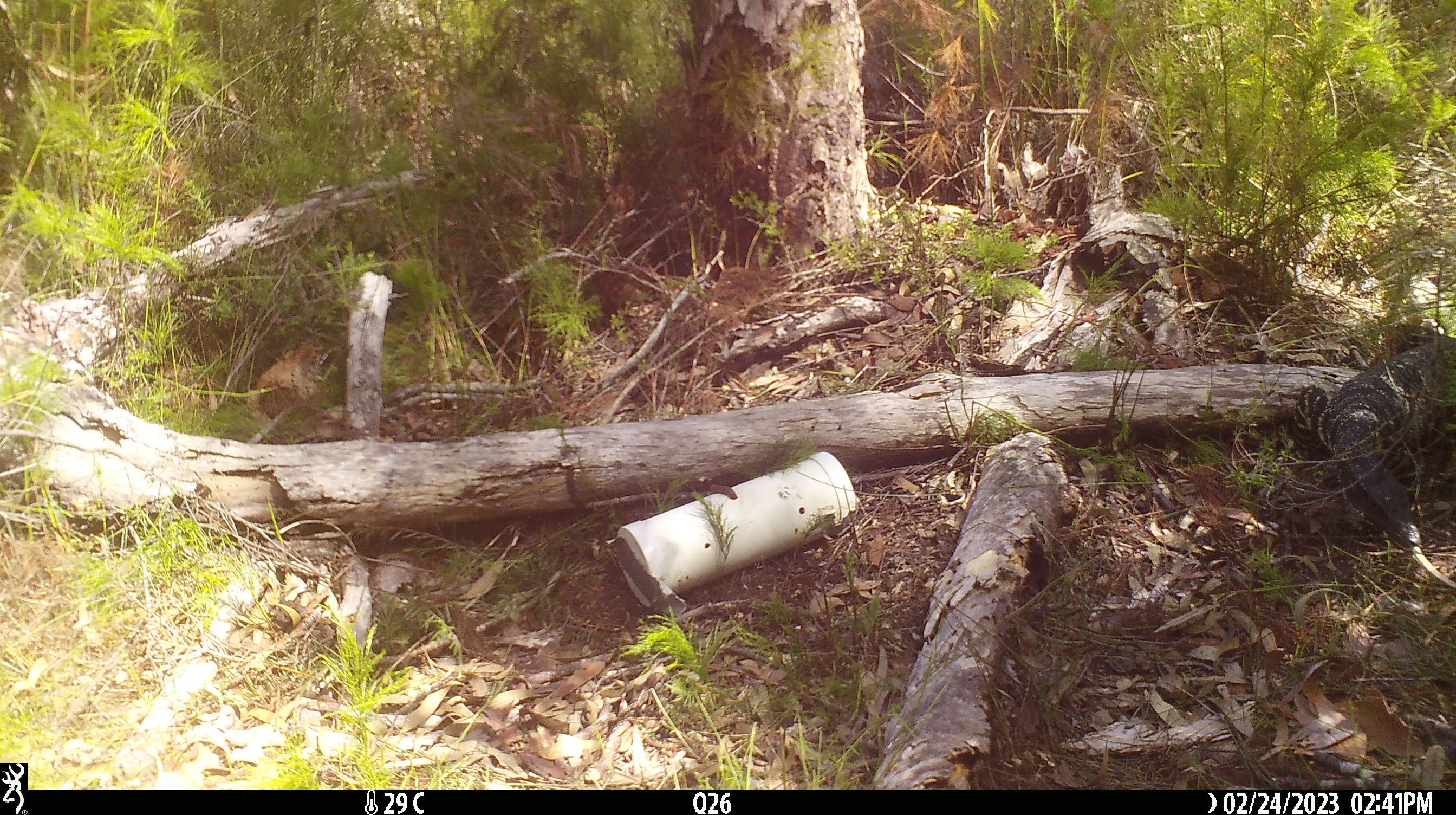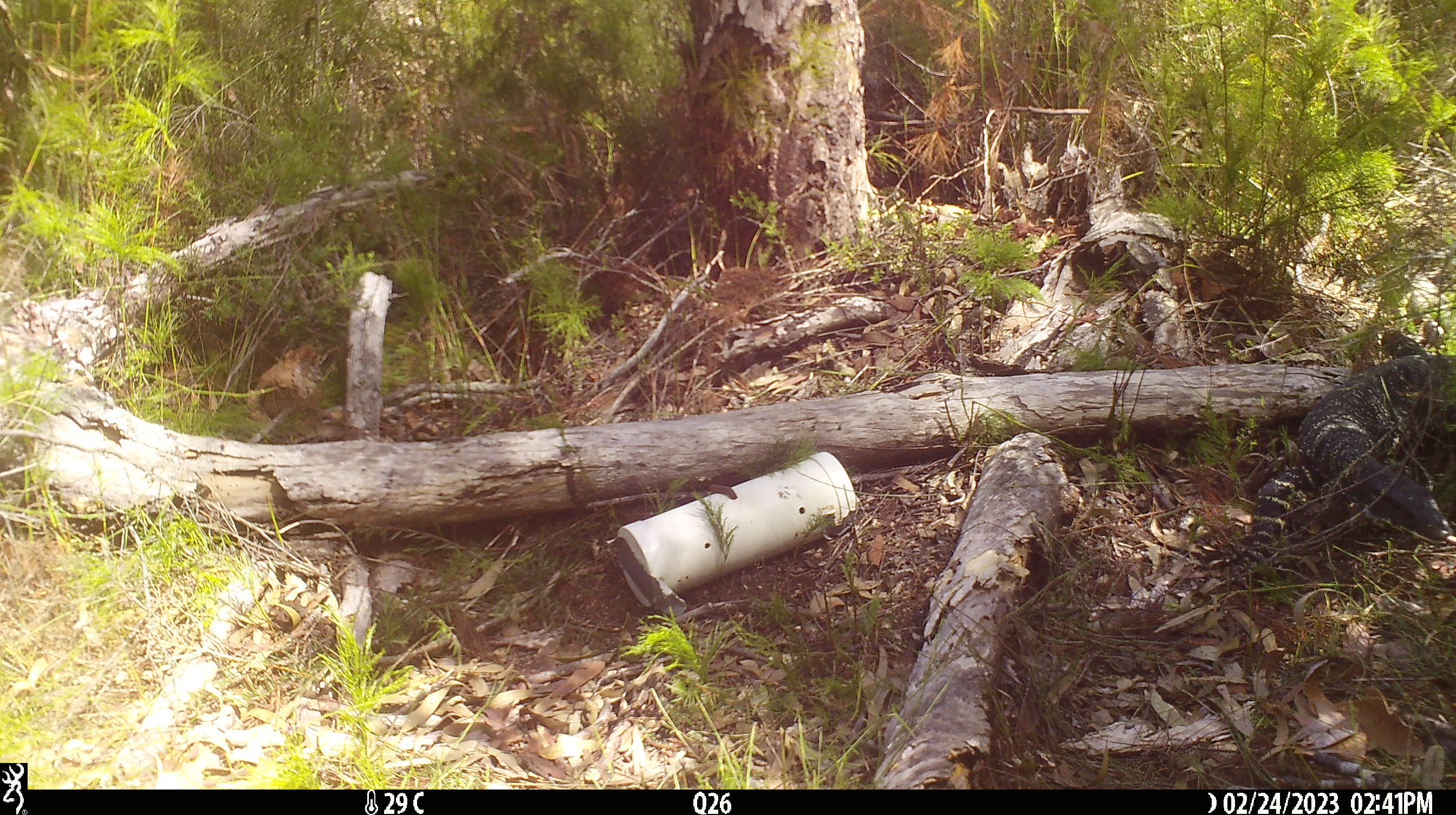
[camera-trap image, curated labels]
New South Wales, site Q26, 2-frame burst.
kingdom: Animalia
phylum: Chordata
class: Reptilia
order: Squamata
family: Varanidae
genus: Varanus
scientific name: Varanus varius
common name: lace monitor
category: goanna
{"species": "goanna (lace monitor) (Varanus varius)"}